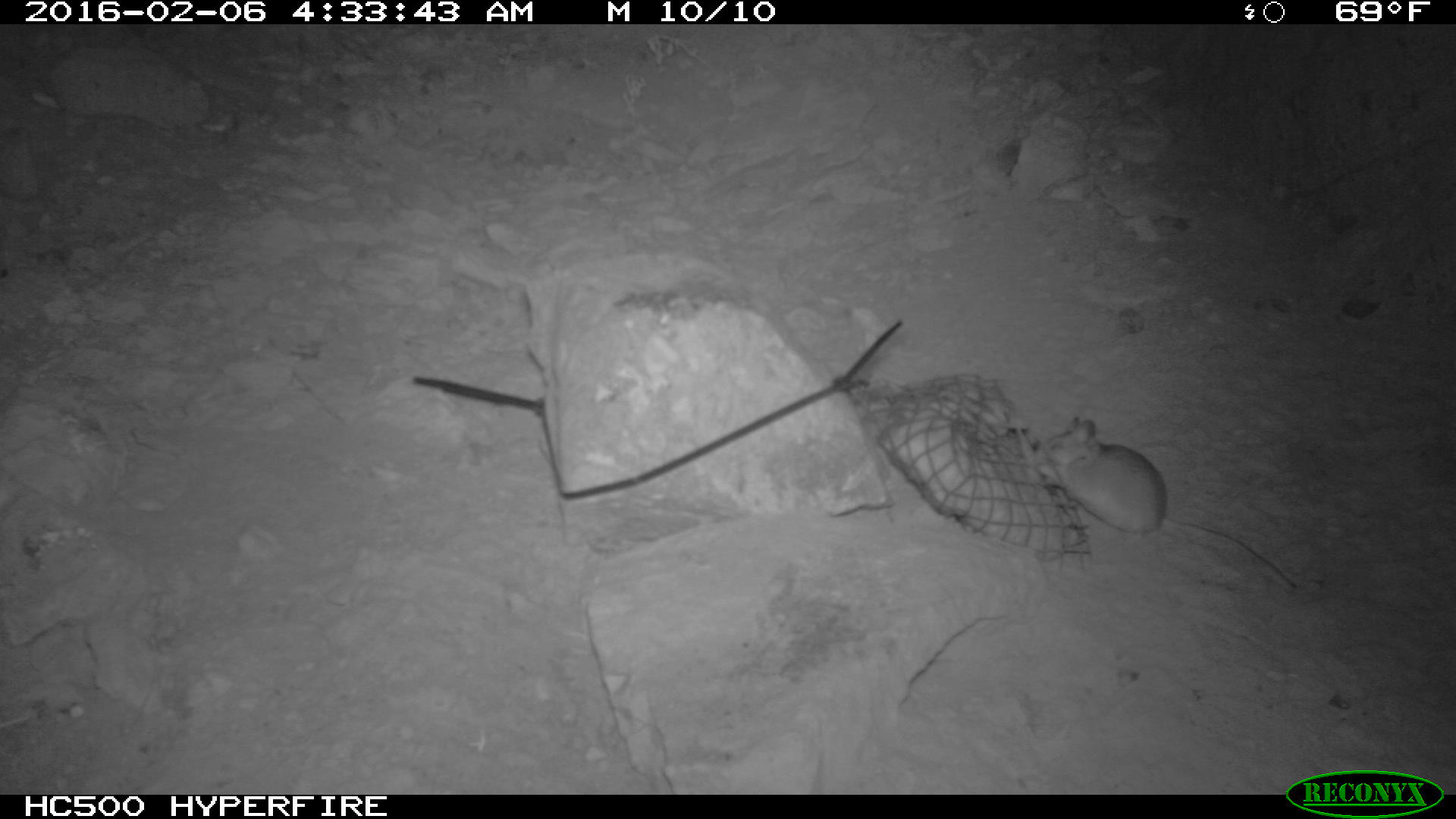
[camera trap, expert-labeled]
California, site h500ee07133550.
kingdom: Animalia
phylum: Chordata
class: Mammalia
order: Rodentia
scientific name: Rodentia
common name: rodent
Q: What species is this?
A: Rodent (Rodentia).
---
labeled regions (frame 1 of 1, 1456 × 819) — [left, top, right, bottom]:
rodent: [1037, 416, 1296, 589]